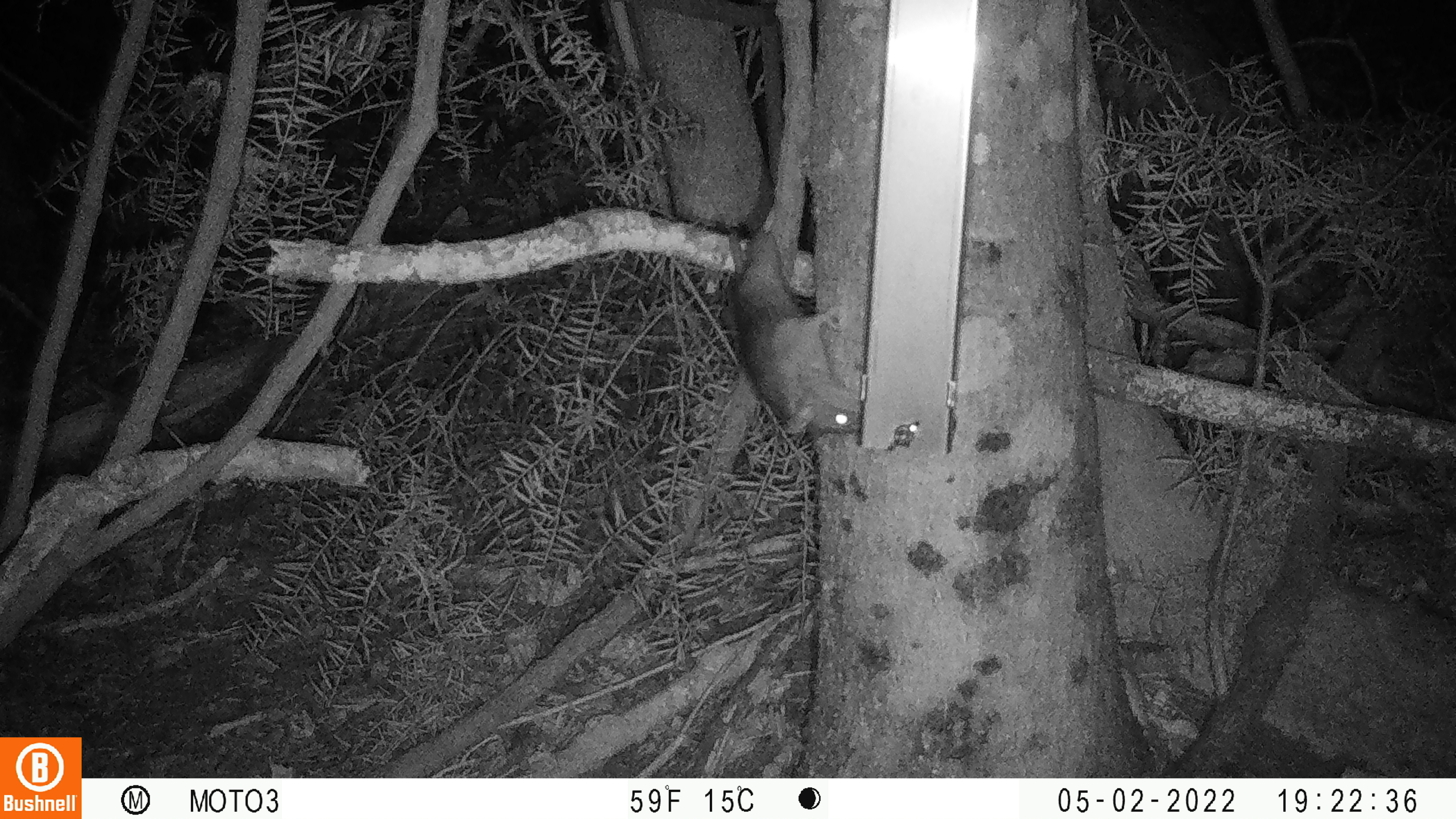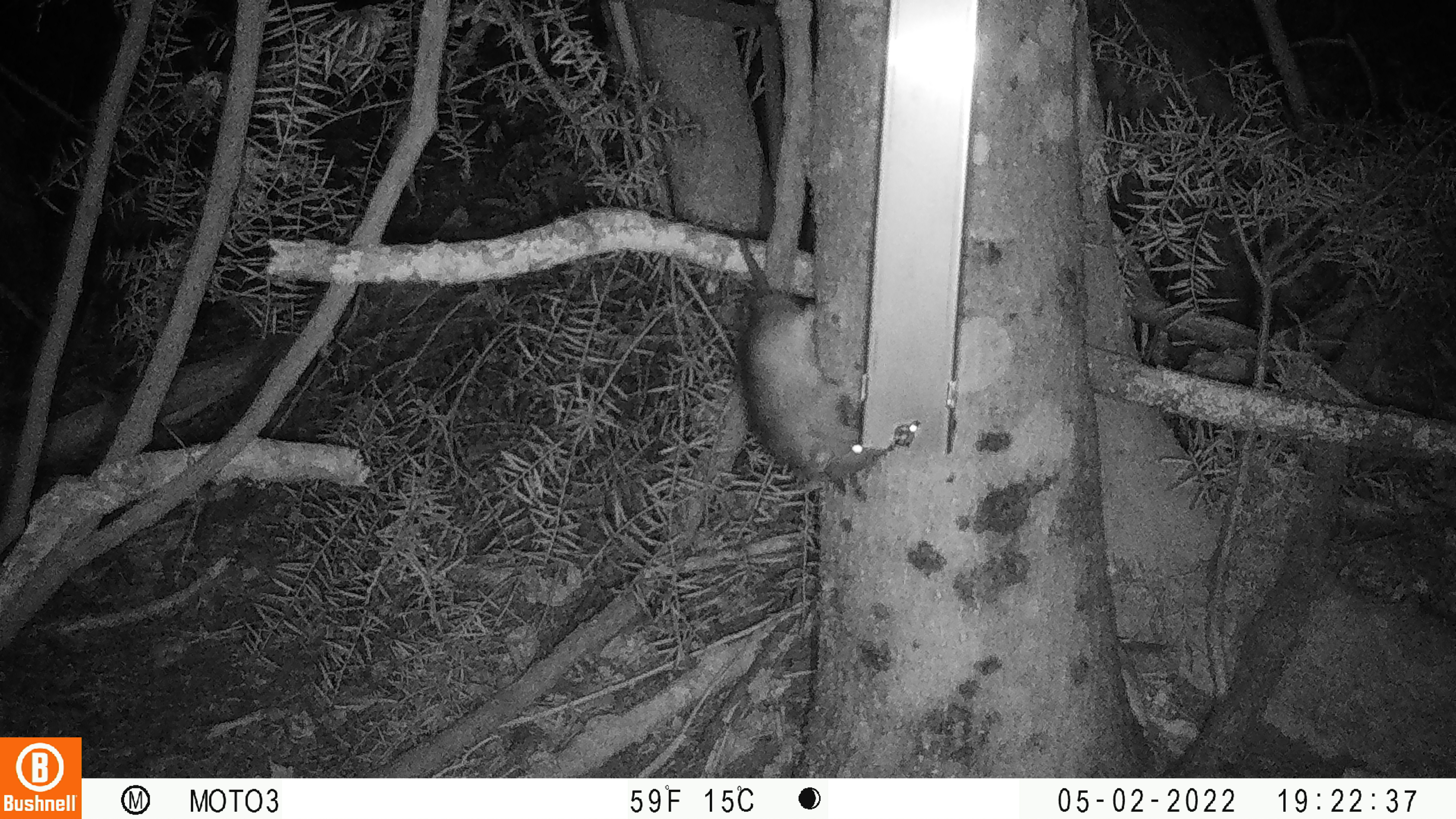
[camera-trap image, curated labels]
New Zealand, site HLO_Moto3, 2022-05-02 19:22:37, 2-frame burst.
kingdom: Animalia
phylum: Chordata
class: Mammalia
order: Rodentia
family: Muridae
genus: Rattus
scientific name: Rattus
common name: rat